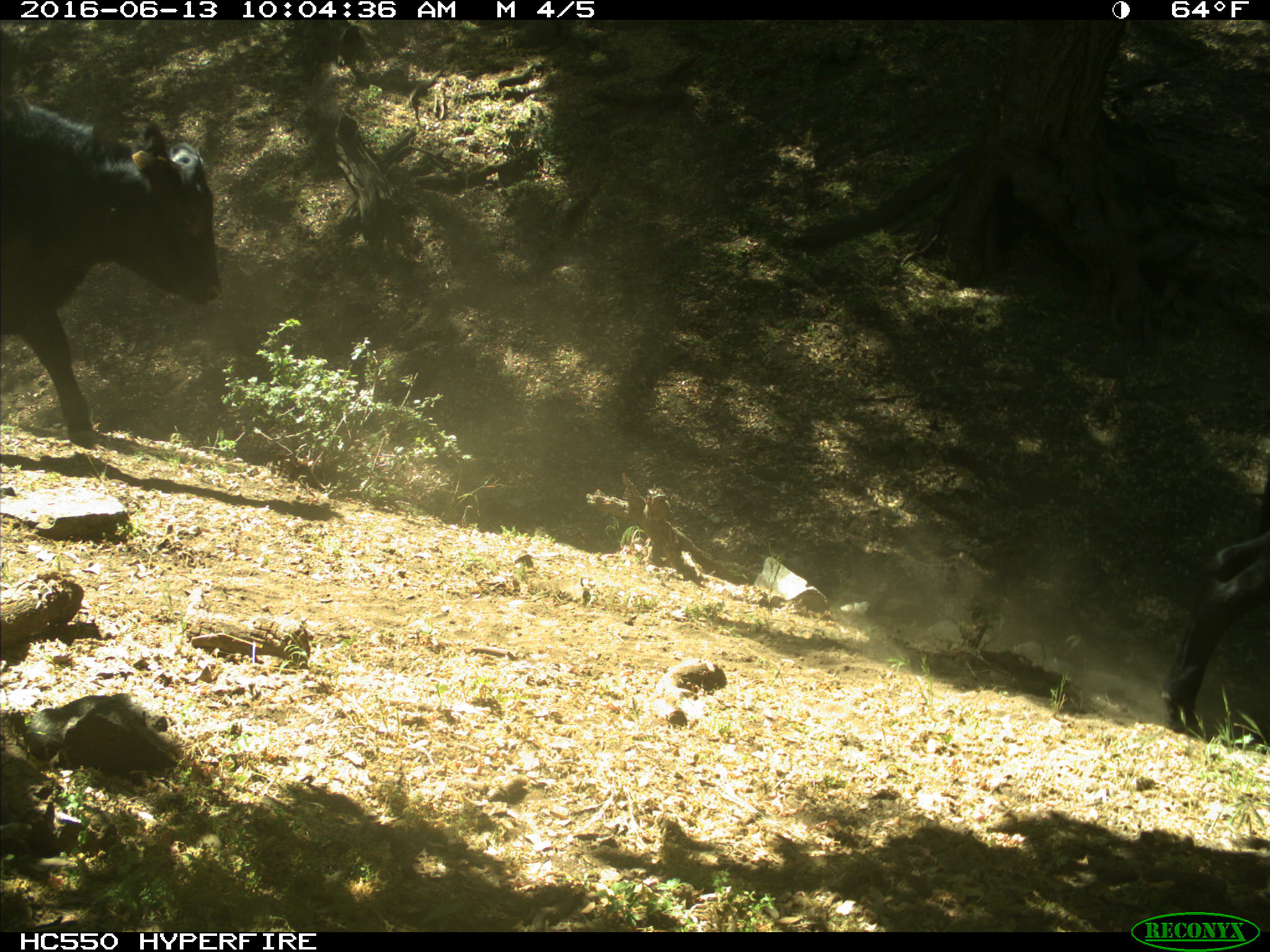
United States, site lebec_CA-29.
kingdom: Animalia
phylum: Chordata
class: Mammalia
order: Artiodactyla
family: Bovidae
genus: Bos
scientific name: Bos taurus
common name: domestic cow